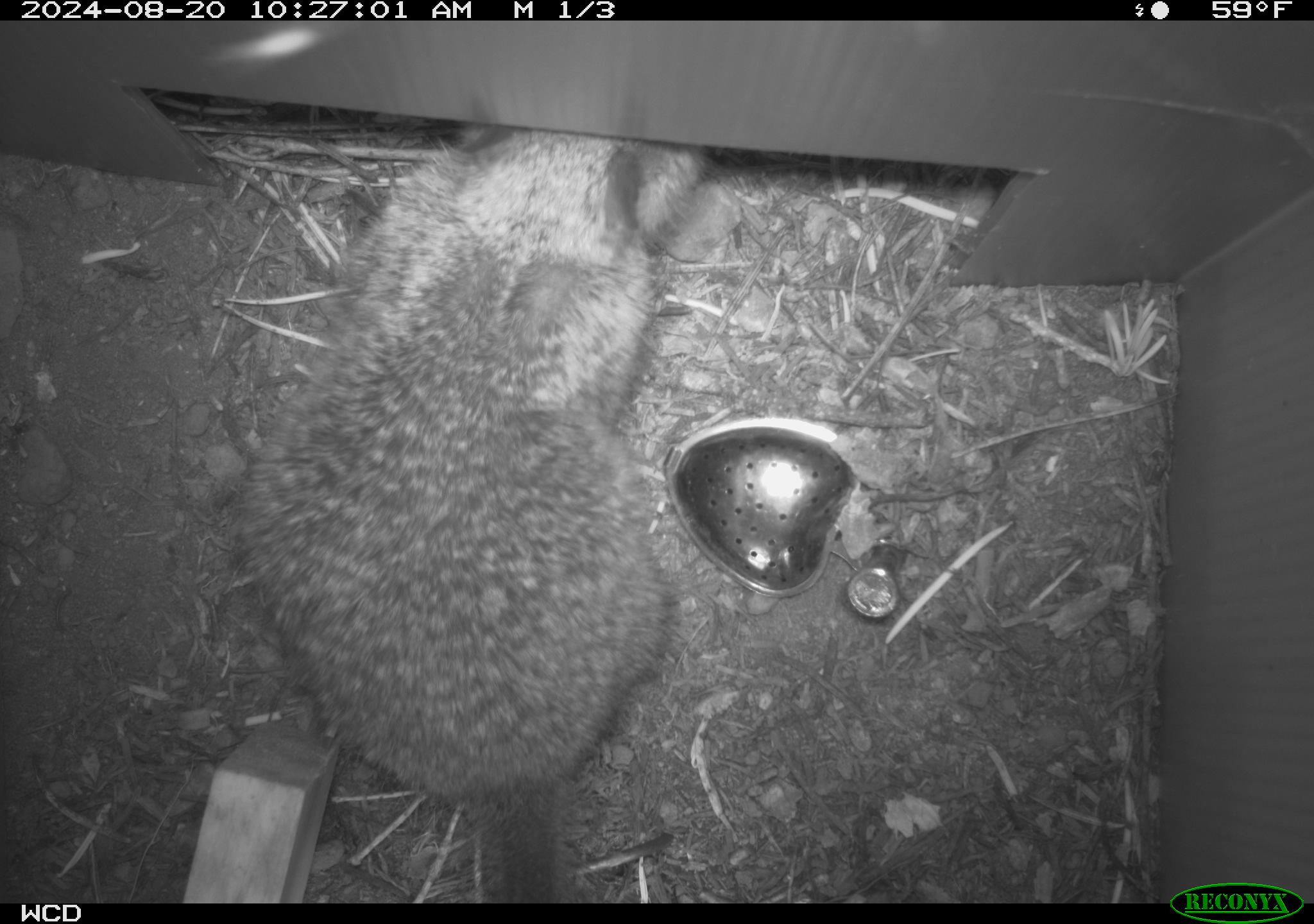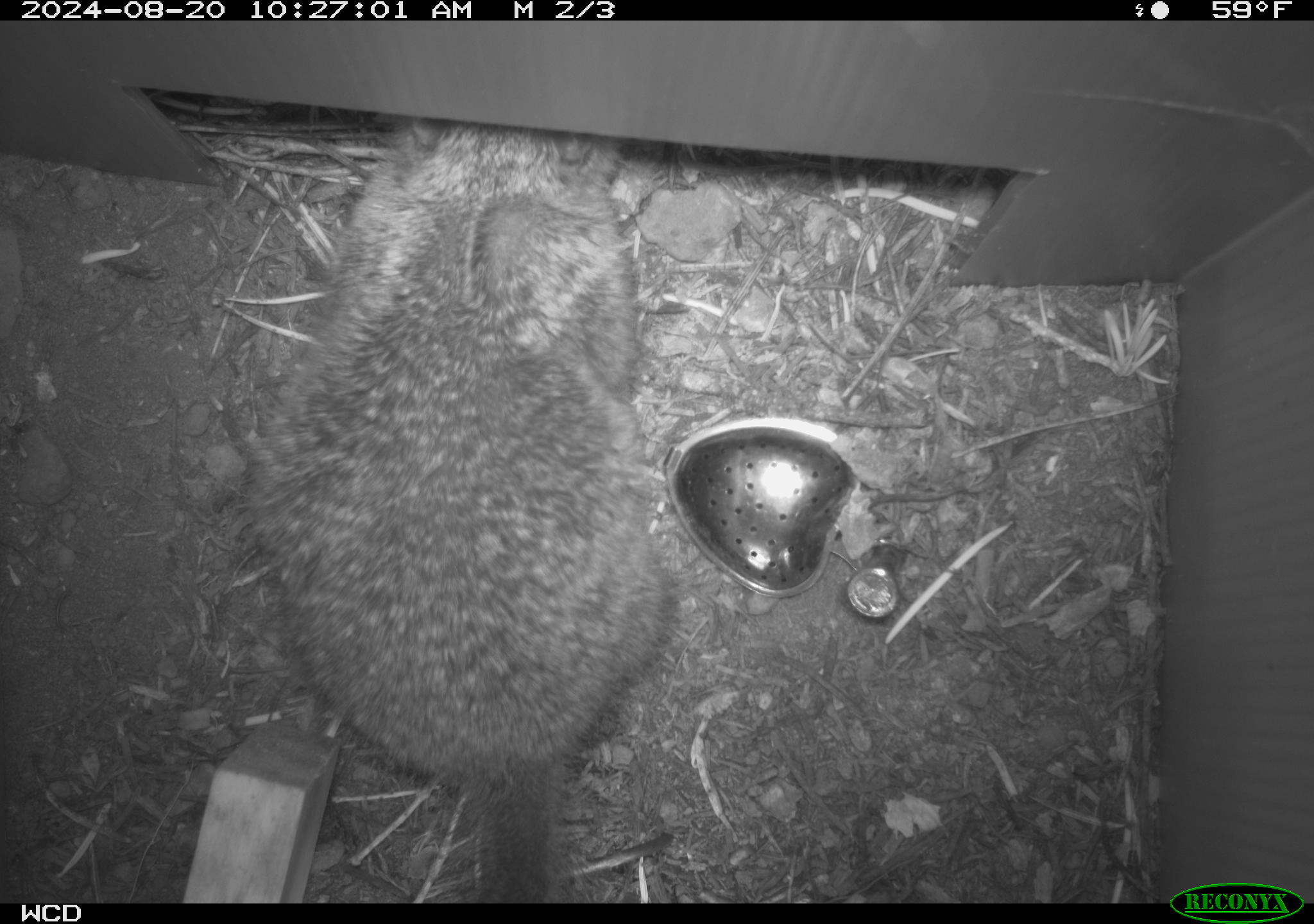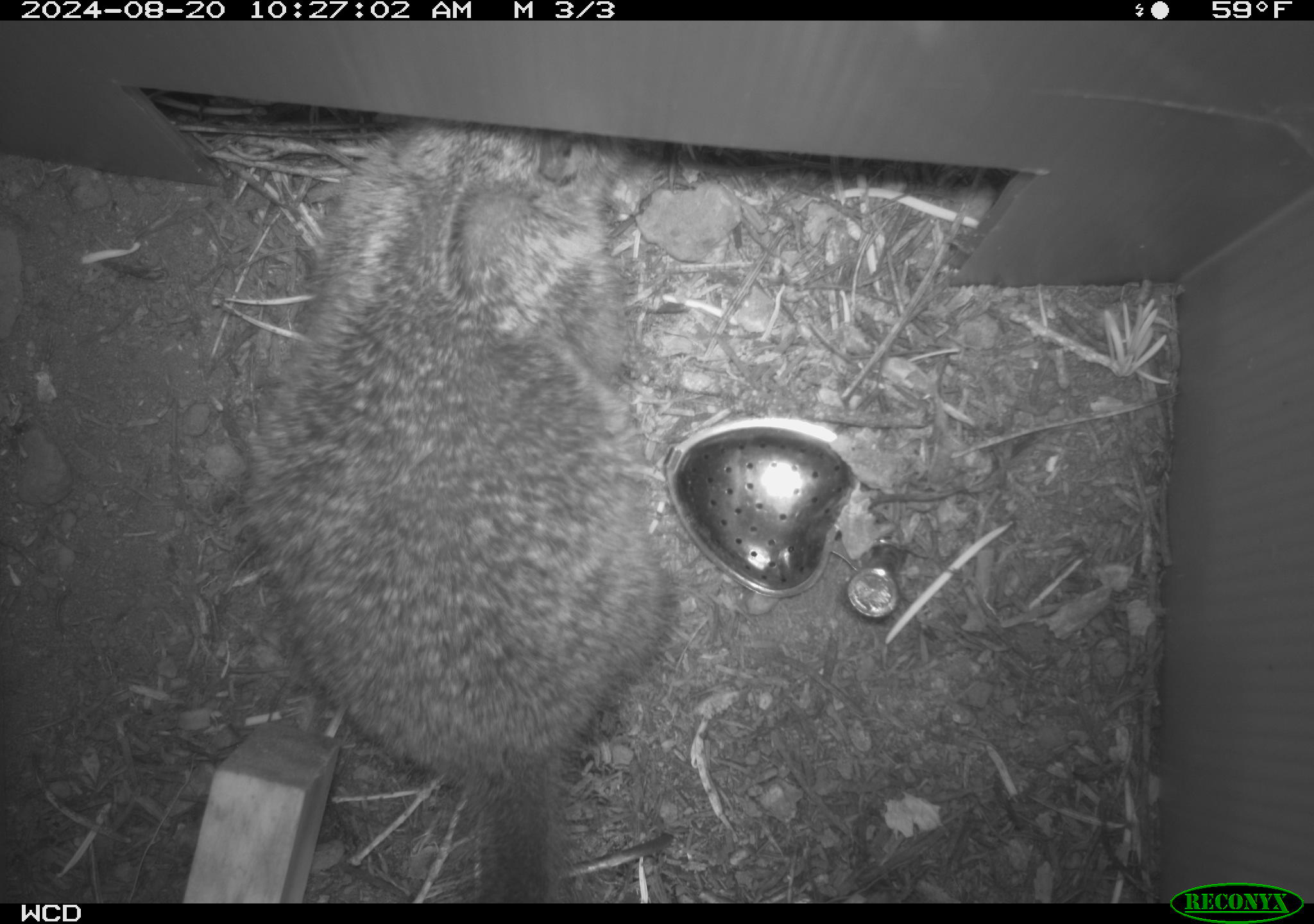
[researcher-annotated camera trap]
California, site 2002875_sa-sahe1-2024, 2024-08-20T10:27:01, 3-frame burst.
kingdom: Animalia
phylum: Chordata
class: Mammalia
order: Rodentia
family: Sciuridae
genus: Otospermophilus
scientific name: Otospermophilus beecheyi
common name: california ground squirrel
California ground squirrel (Otospermophilus beecheyi).